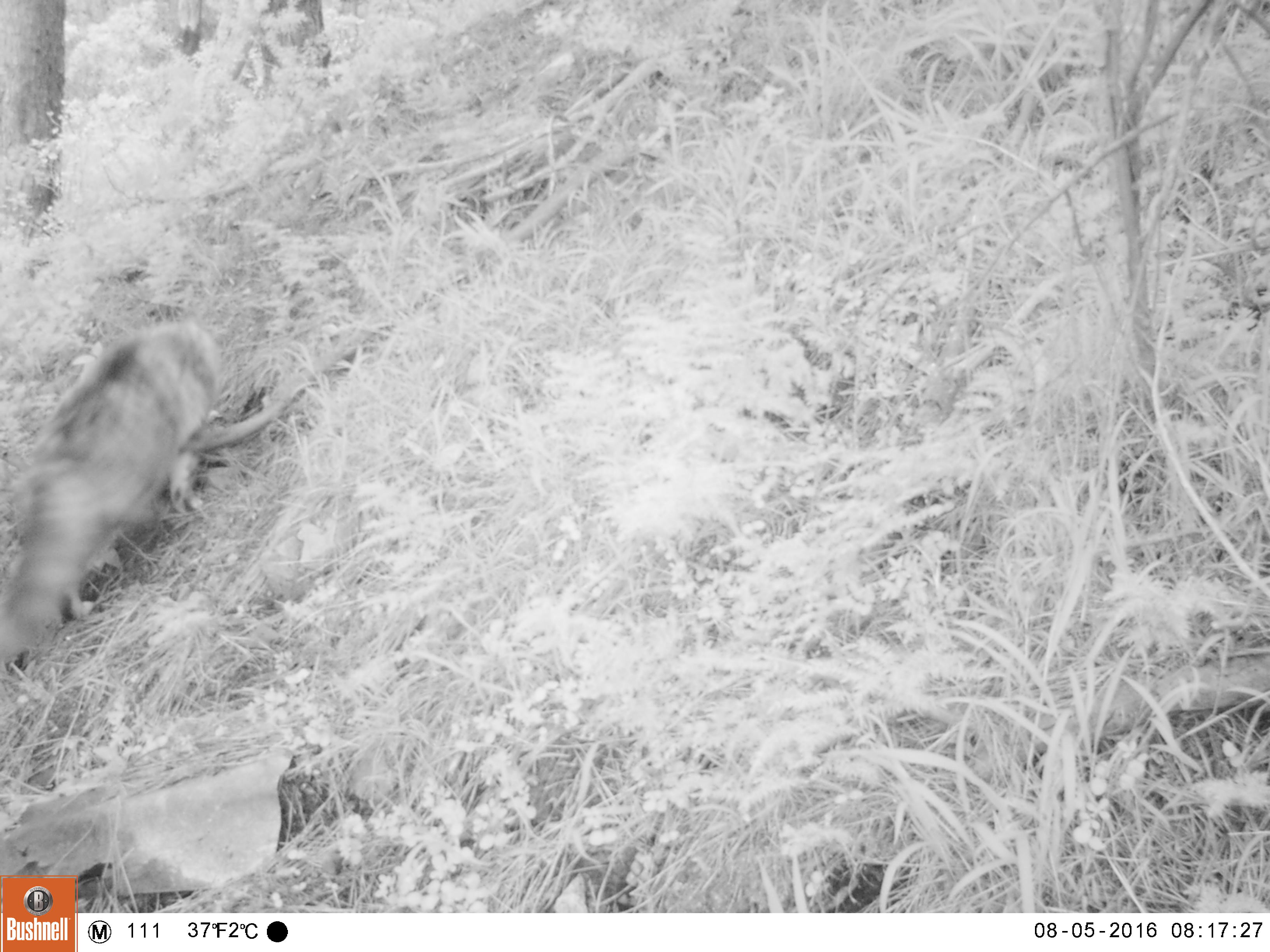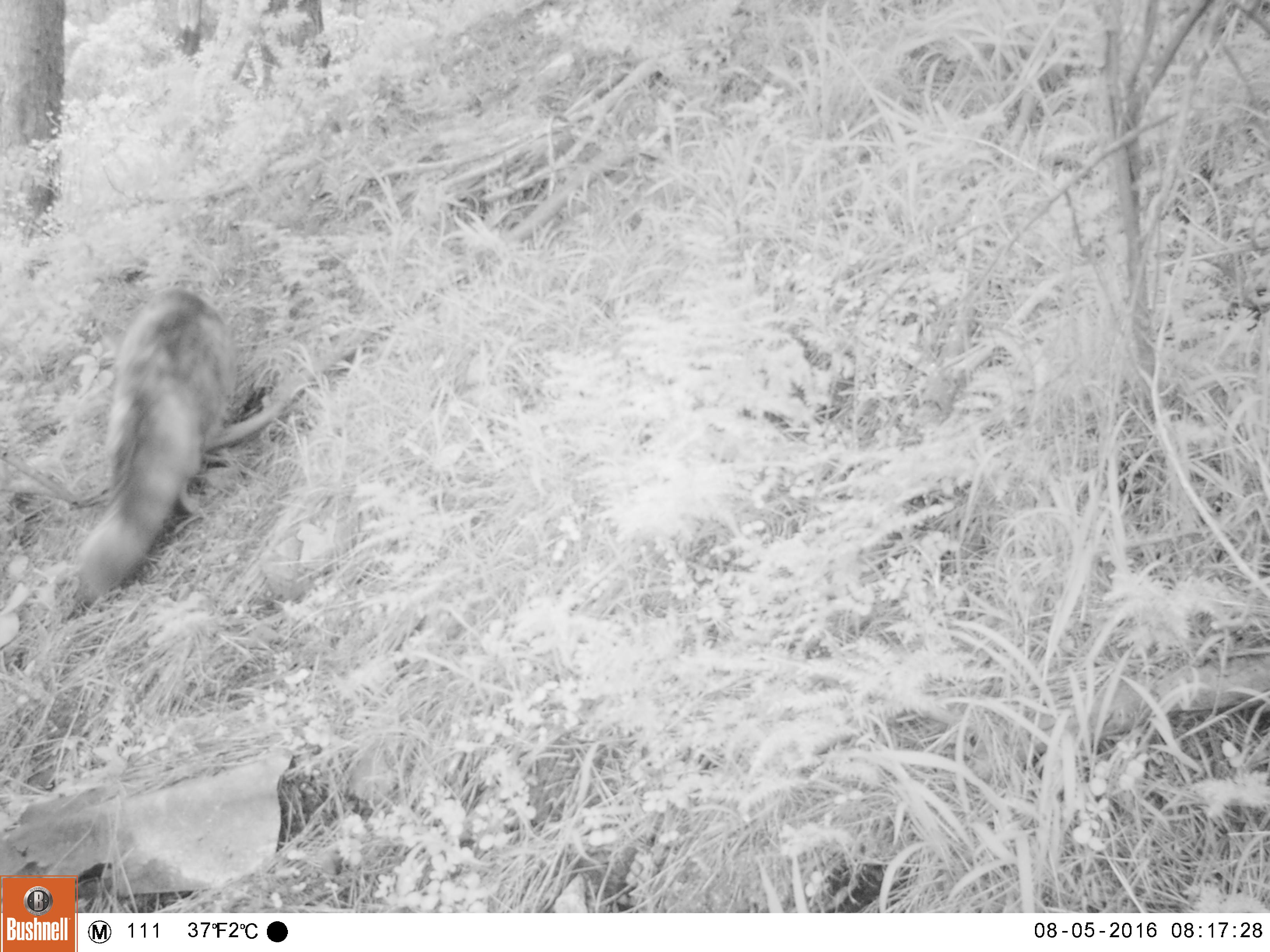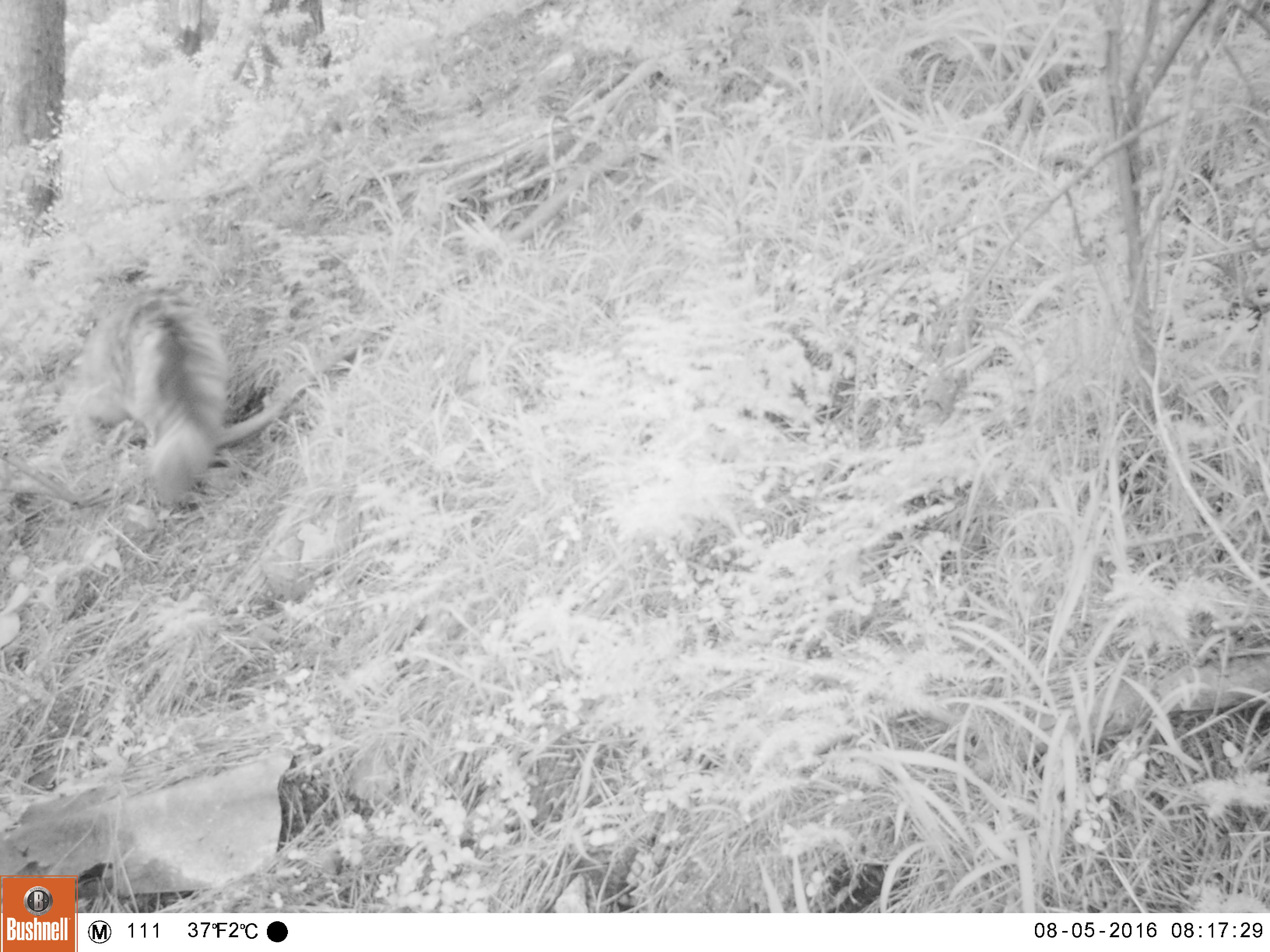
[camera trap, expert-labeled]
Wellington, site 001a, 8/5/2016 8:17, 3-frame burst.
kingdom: Animalia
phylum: Chordata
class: Mammalia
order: Carnivora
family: Felidae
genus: Felis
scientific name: Felis catus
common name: cat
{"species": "cat (Felis catus)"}